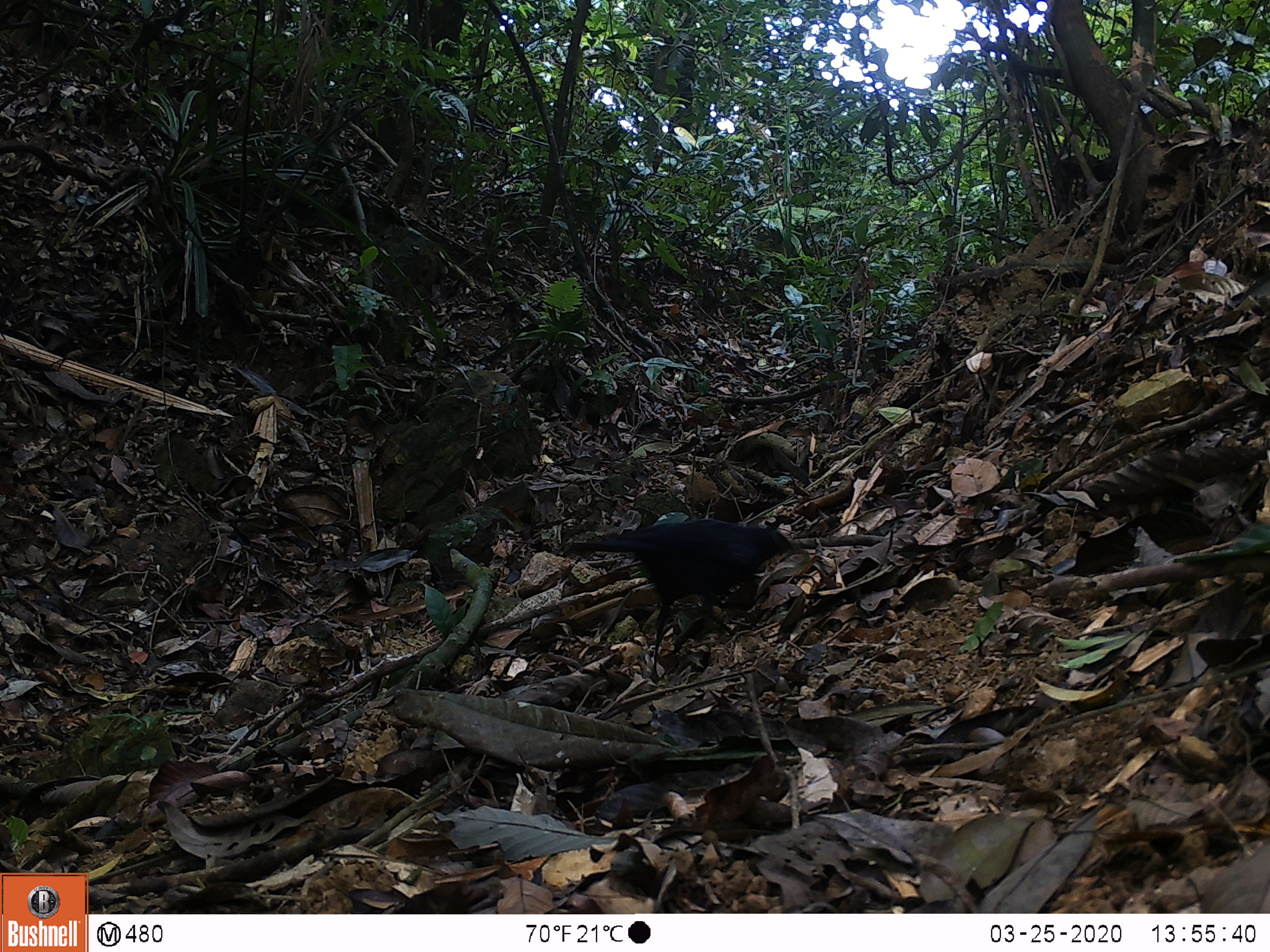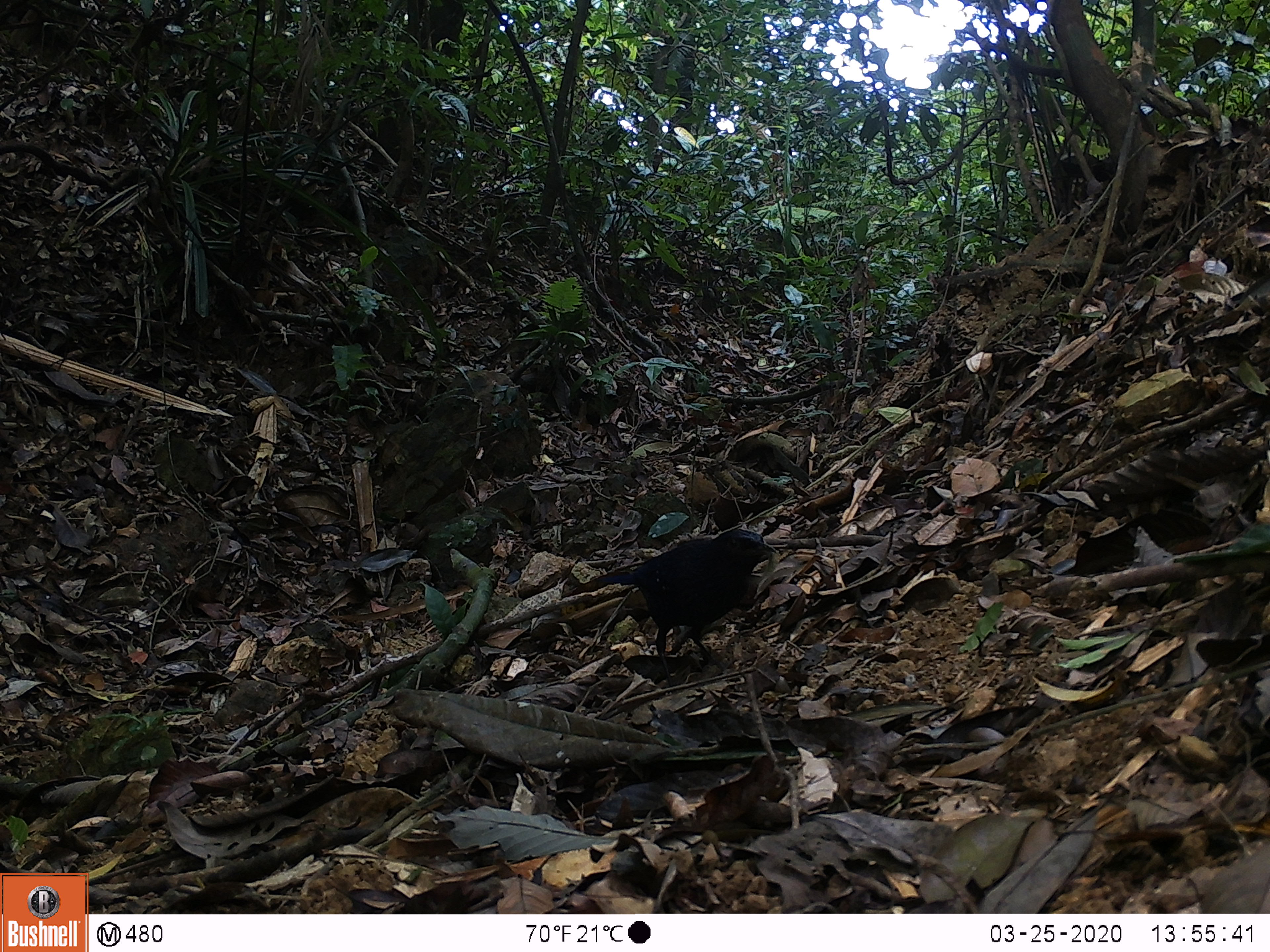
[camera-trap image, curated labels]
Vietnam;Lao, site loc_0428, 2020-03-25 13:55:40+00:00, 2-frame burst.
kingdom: Animalia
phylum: Chordata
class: Aves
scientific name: Aves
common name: bird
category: unidentified bird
Unidentified bird (bird) (Aves). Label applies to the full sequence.